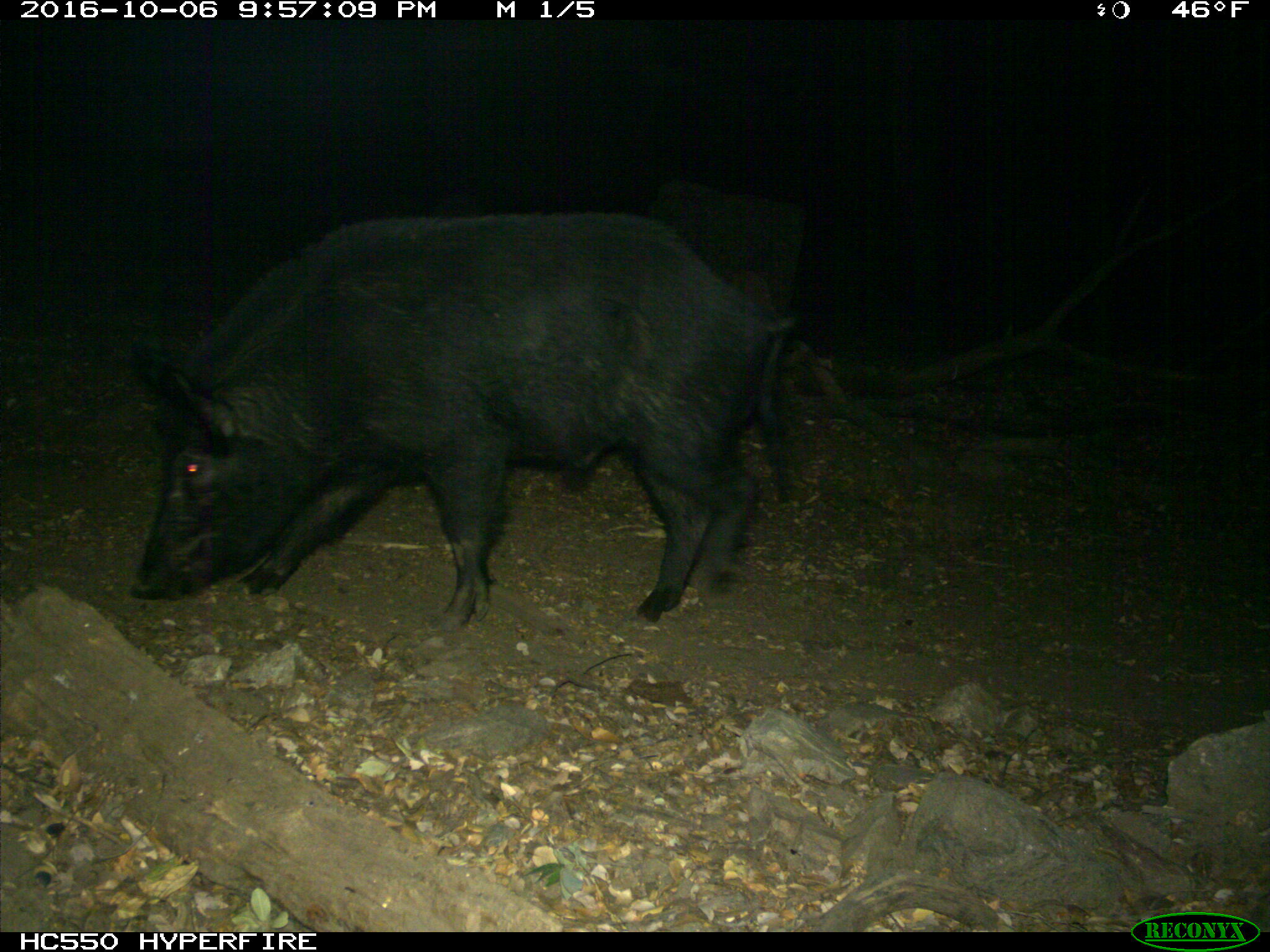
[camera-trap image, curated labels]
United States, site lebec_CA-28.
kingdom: Animalia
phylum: Chordata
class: Mammalia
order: Artiodactyla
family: Suidae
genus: Sus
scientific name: Sus scrofa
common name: wild boar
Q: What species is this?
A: Sus scrofa (wild boar).